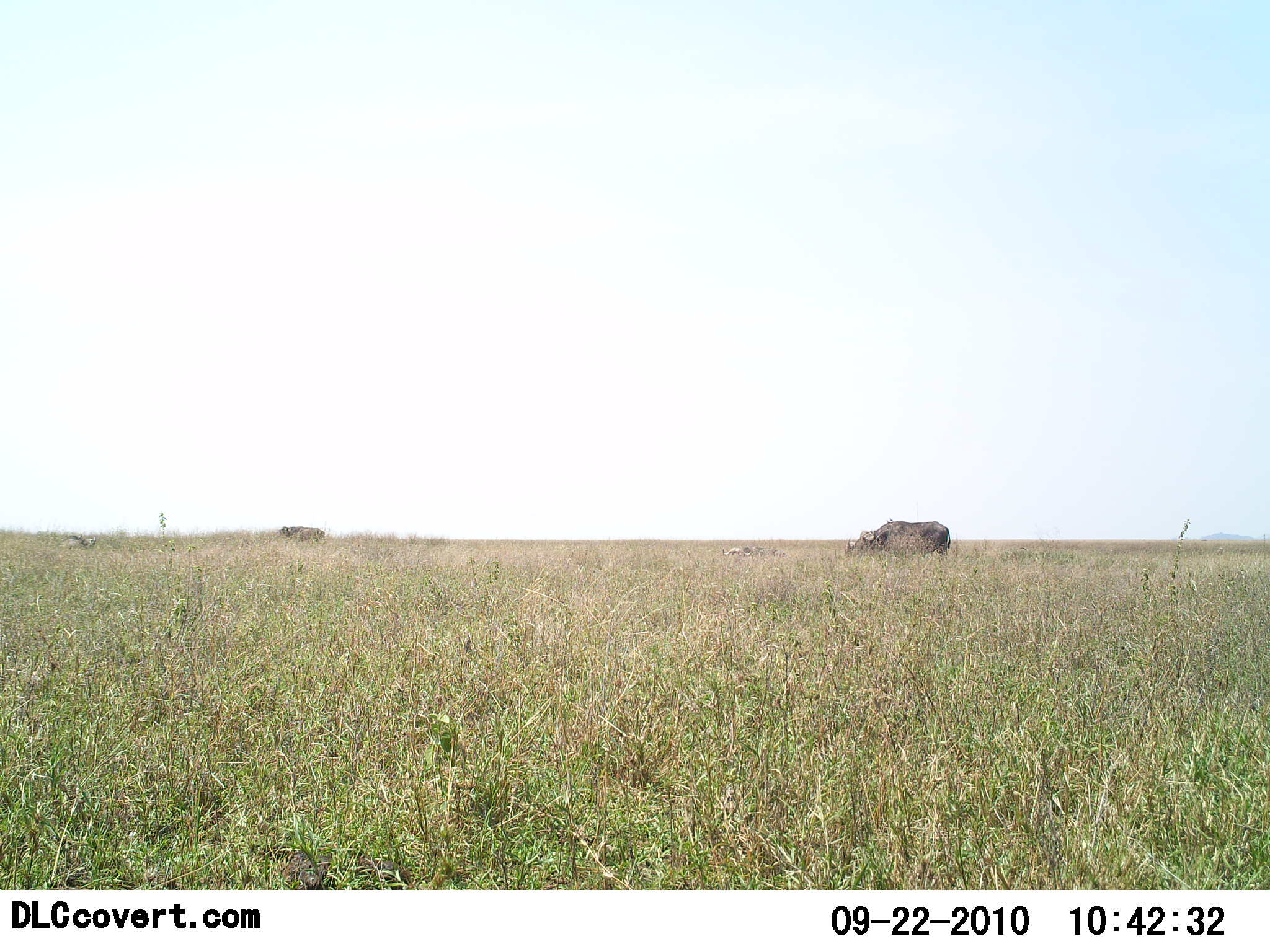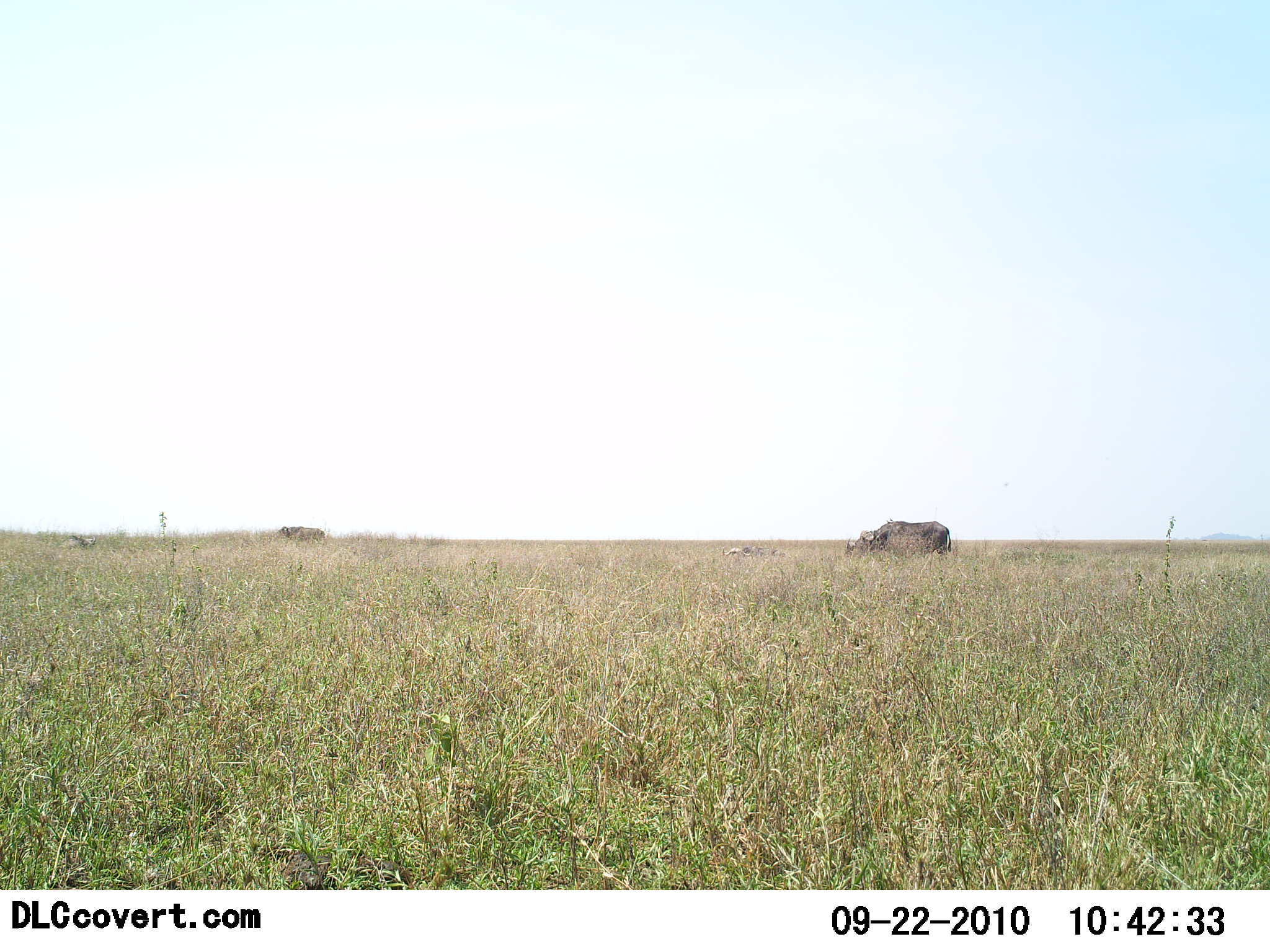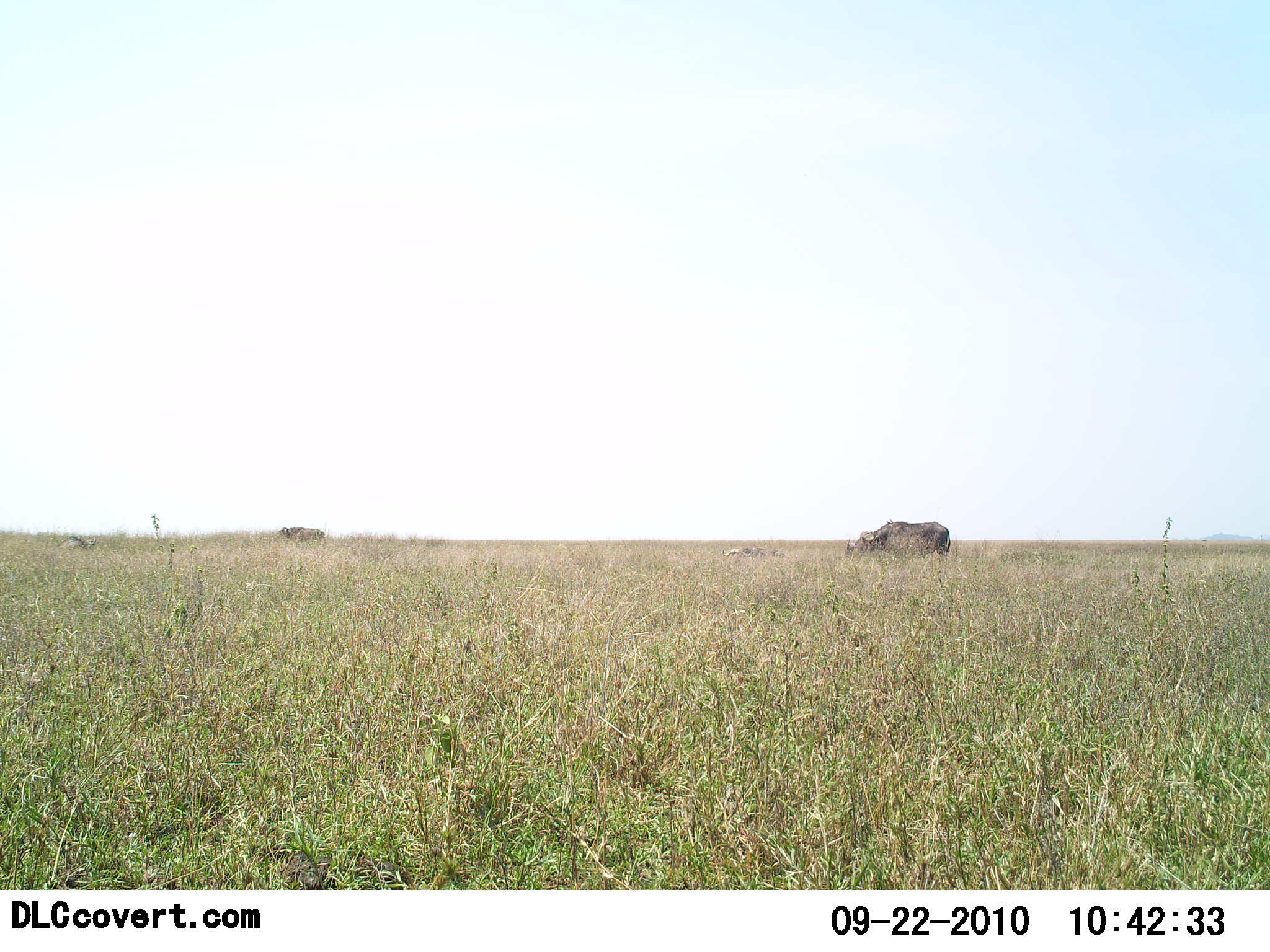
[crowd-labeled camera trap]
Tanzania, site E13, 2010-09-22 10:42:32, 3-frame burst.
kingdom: Animalia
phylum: Chordata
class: Mammalia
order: Artiodactyla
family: Bovidae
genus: Syncerus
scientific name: Syncerus caffer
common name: cape buffalo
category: buffalo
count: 2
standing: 56%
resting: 0%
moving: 22%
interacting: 0%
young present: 0%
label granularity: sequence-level